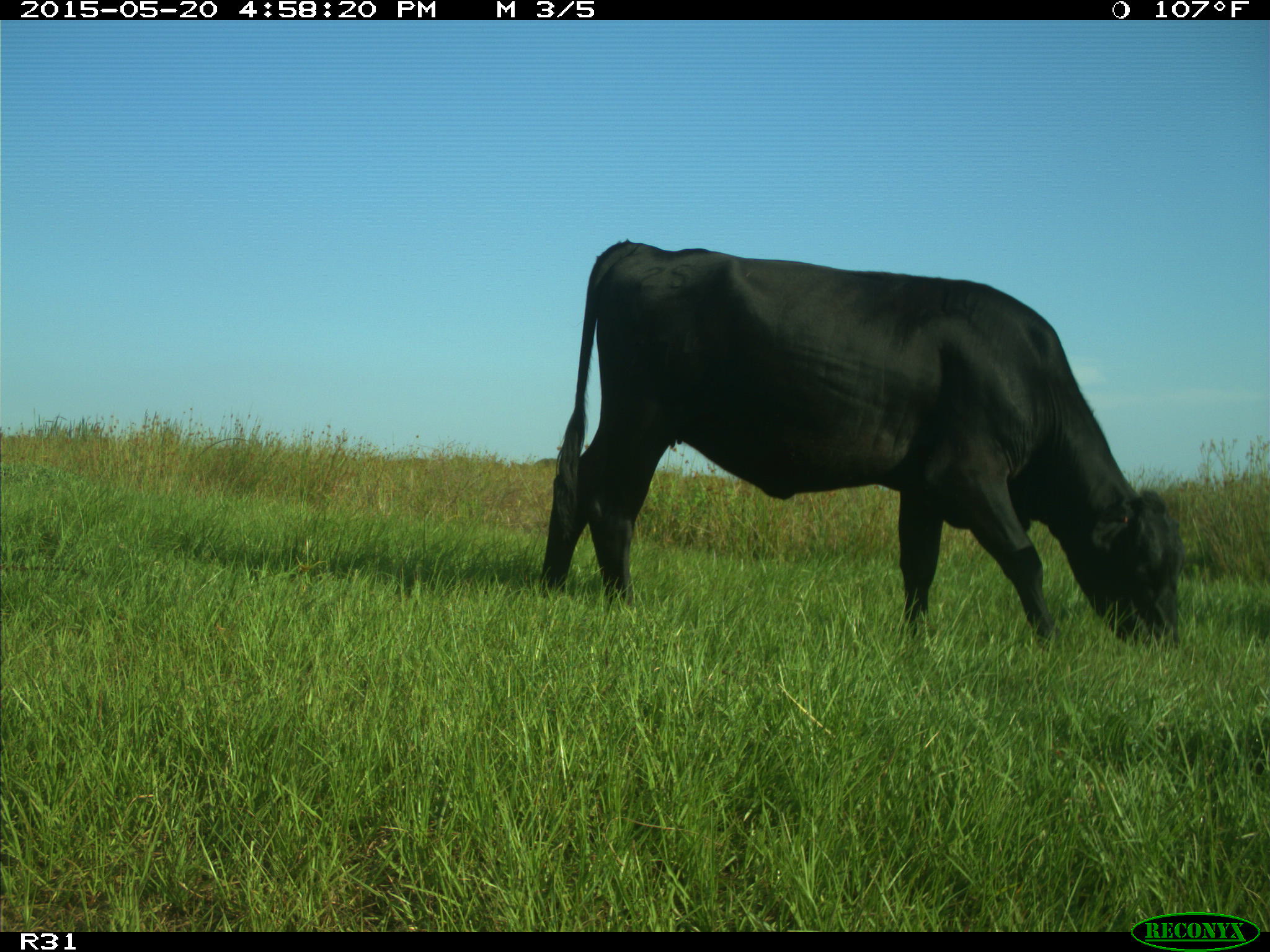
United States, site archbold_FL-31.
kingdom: Animalia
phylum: Chordata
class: Mammalia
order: Artiodactyla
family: Bovidae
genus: Bos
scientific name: Bos taurus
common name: domestic cow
Bos taurus (domestic cow).